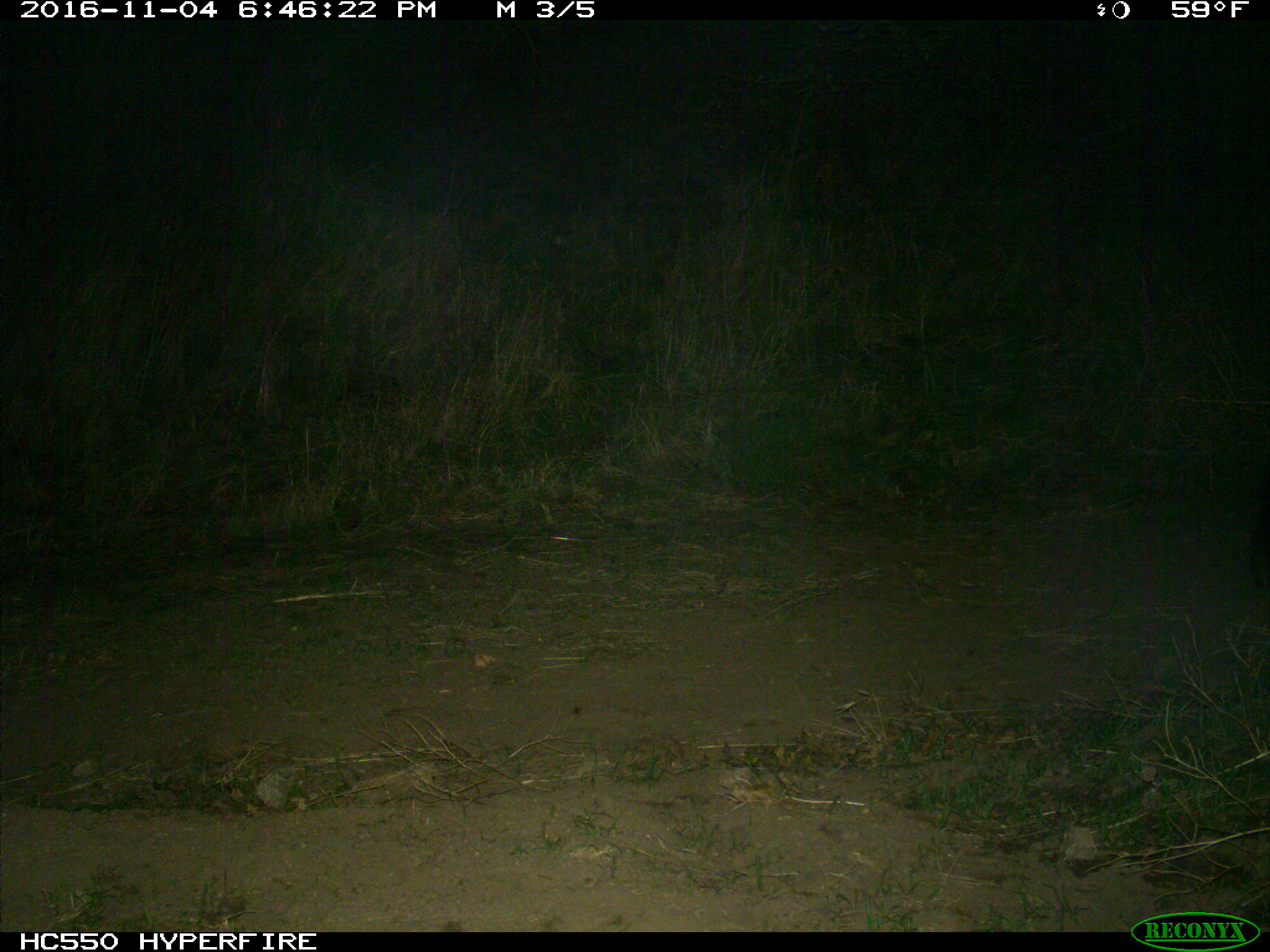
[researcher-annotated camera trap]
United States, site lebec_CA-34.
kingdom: Animalia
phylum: Chordata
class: Mammalia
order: Carnivora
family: Ursidae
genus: Ursus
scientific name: Ursus americanus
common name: american black bear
Ursus americanus (american black bear).